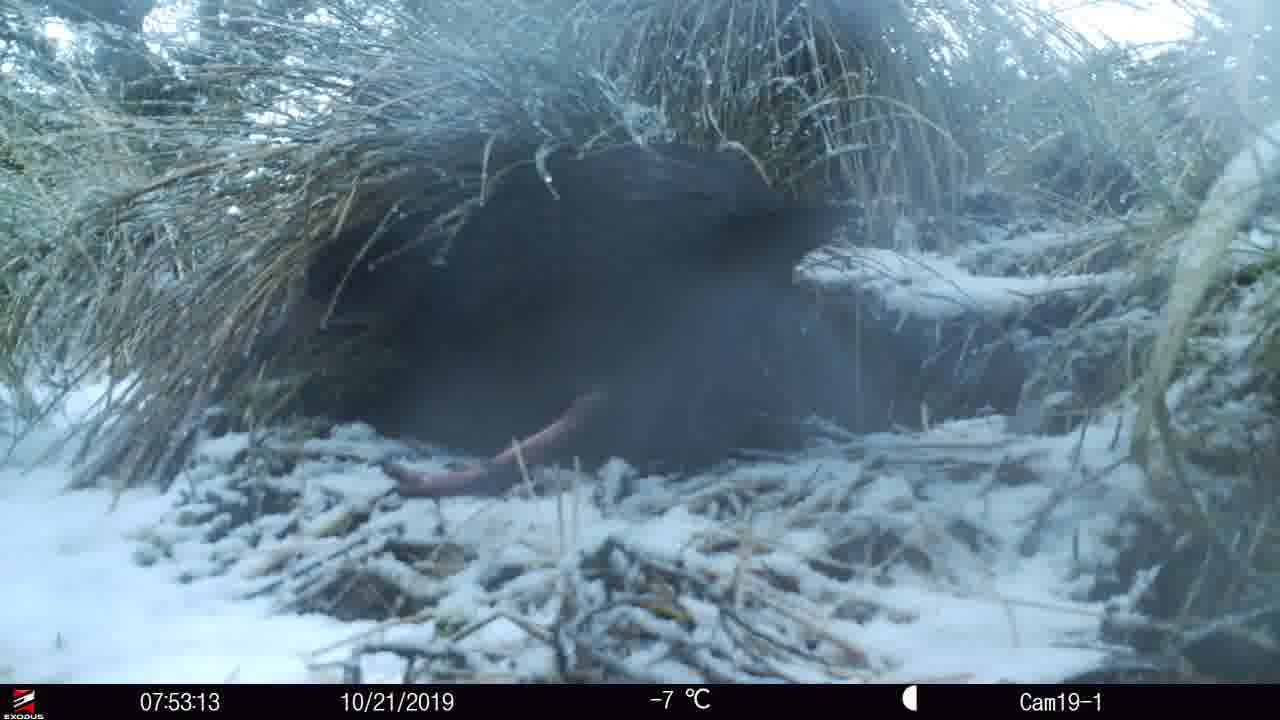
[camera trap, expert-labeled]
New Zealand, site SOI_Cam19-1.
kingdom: Animalia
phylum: Chordata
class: Aves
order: Gruiformes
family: Rallidae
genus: Gallirallus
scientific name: Gallirallus australis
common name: weka